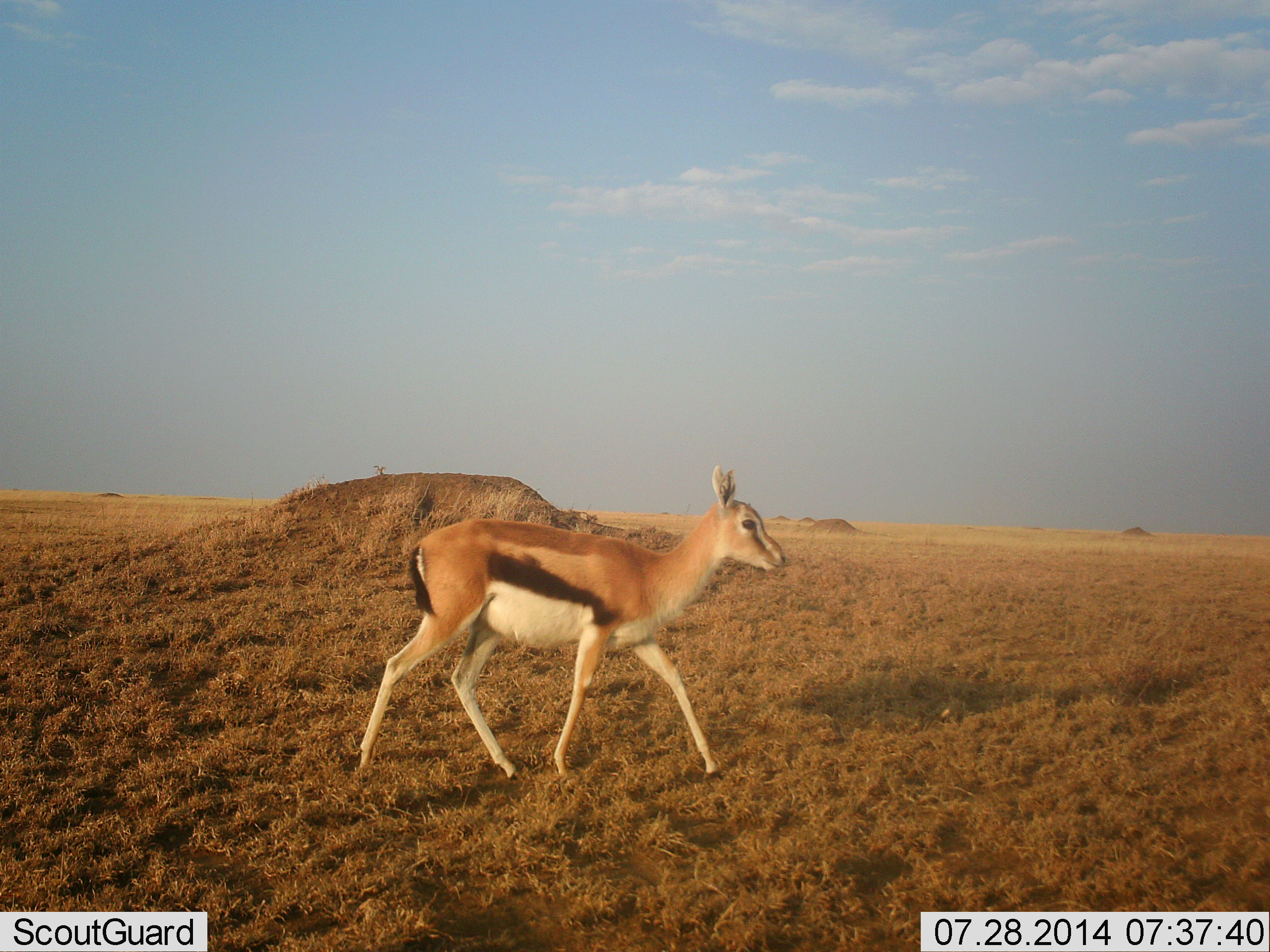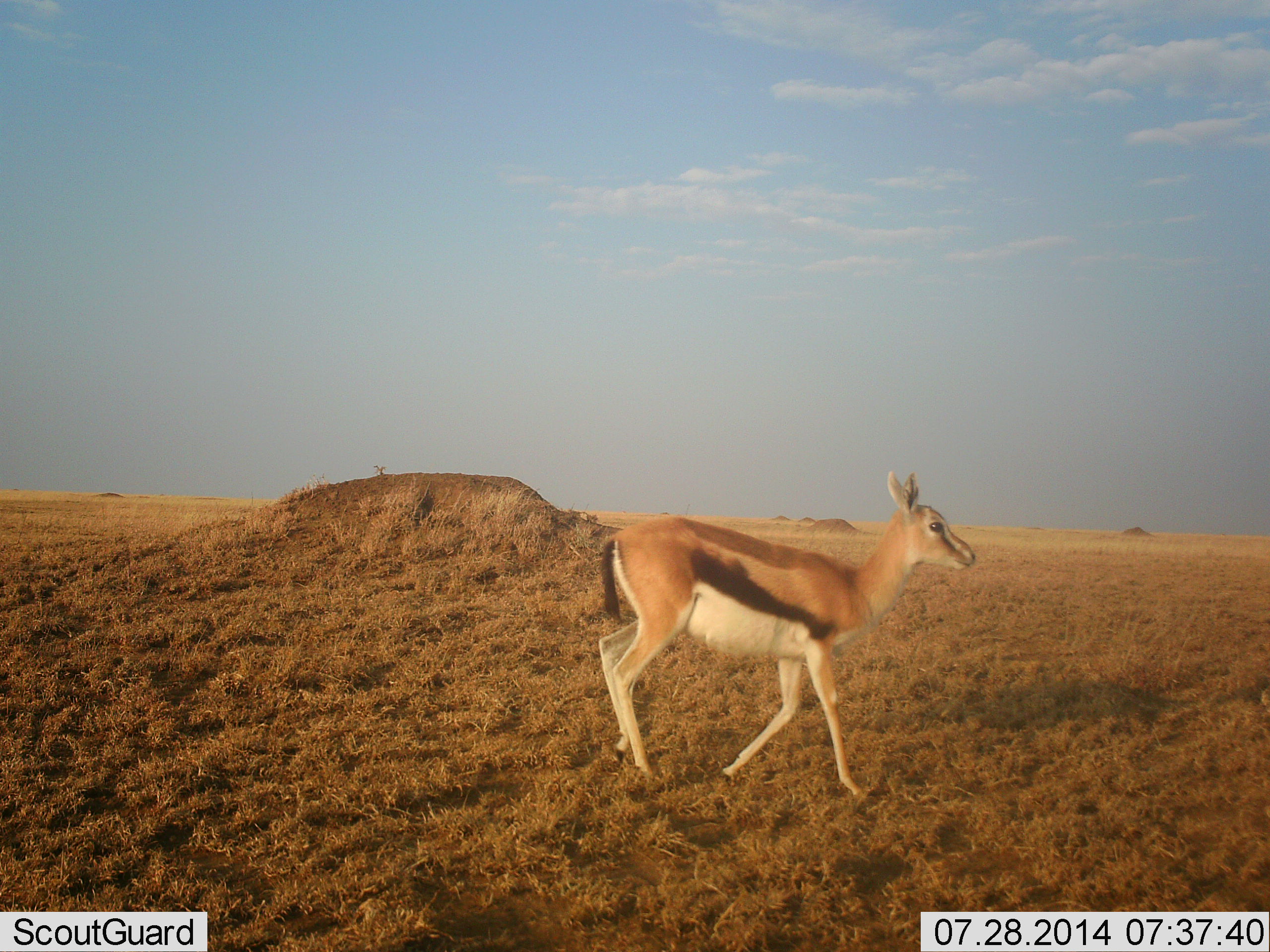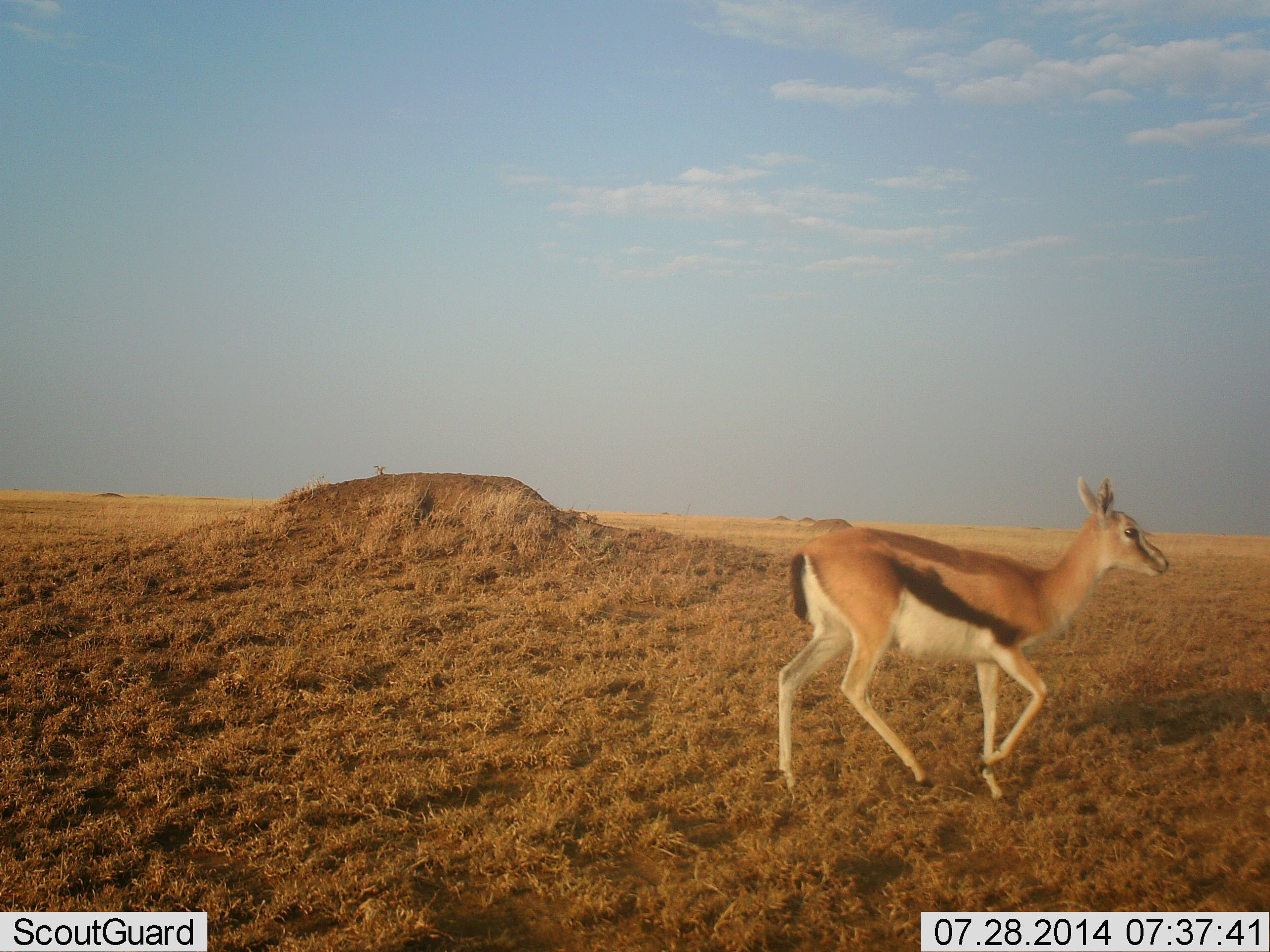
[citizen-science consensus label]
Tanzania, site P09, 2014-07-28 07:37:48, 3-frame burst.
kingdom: Animalia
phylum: Chordata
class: Mammalia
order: Artiodactyla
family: Bovidae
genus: Eudorcas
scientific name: Eudorcas thomsonii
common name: thomson's gazelle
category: gazellethomsons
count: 1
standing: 10%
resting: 0%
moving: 100%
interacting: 0%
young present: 0%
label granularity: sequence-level